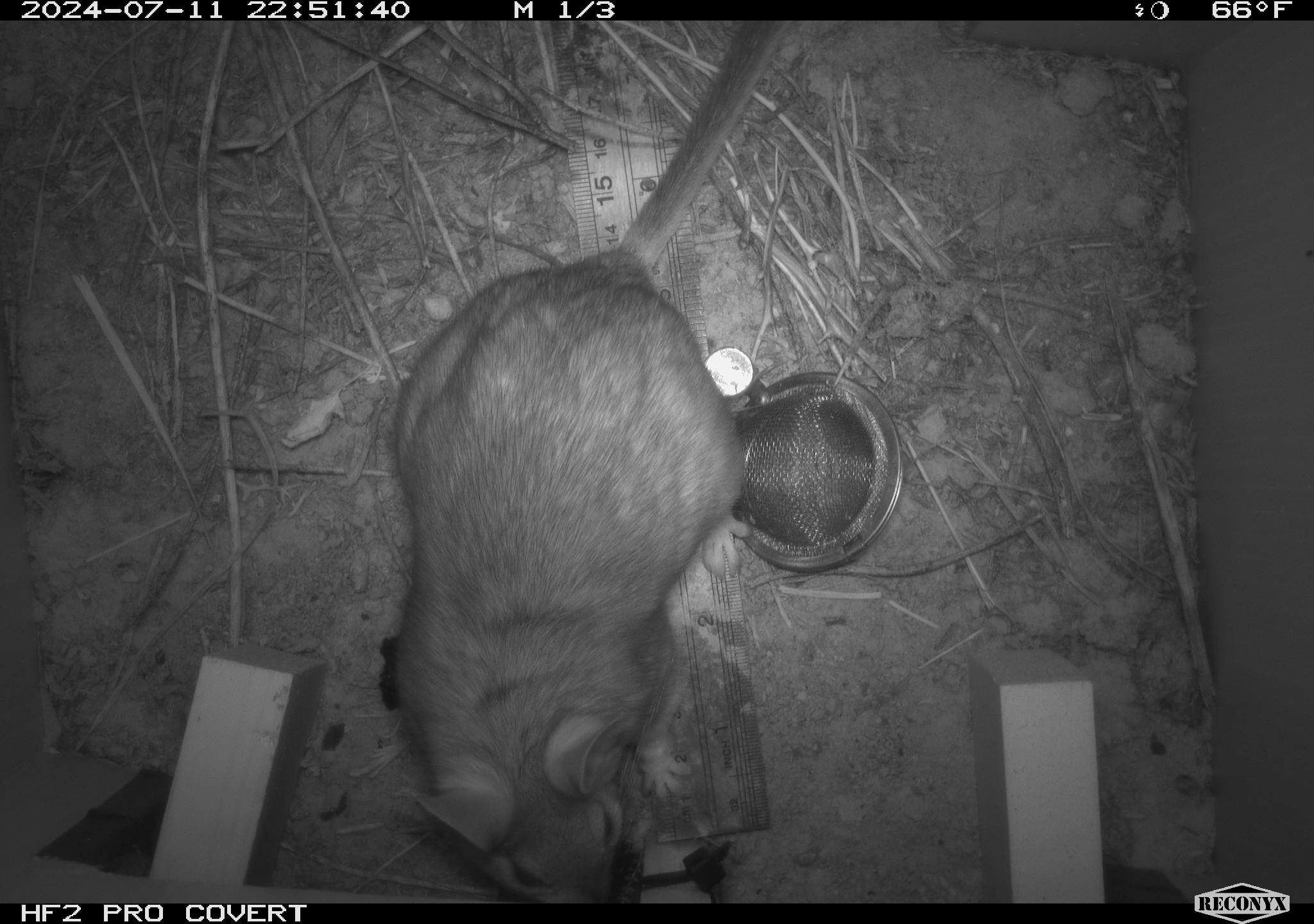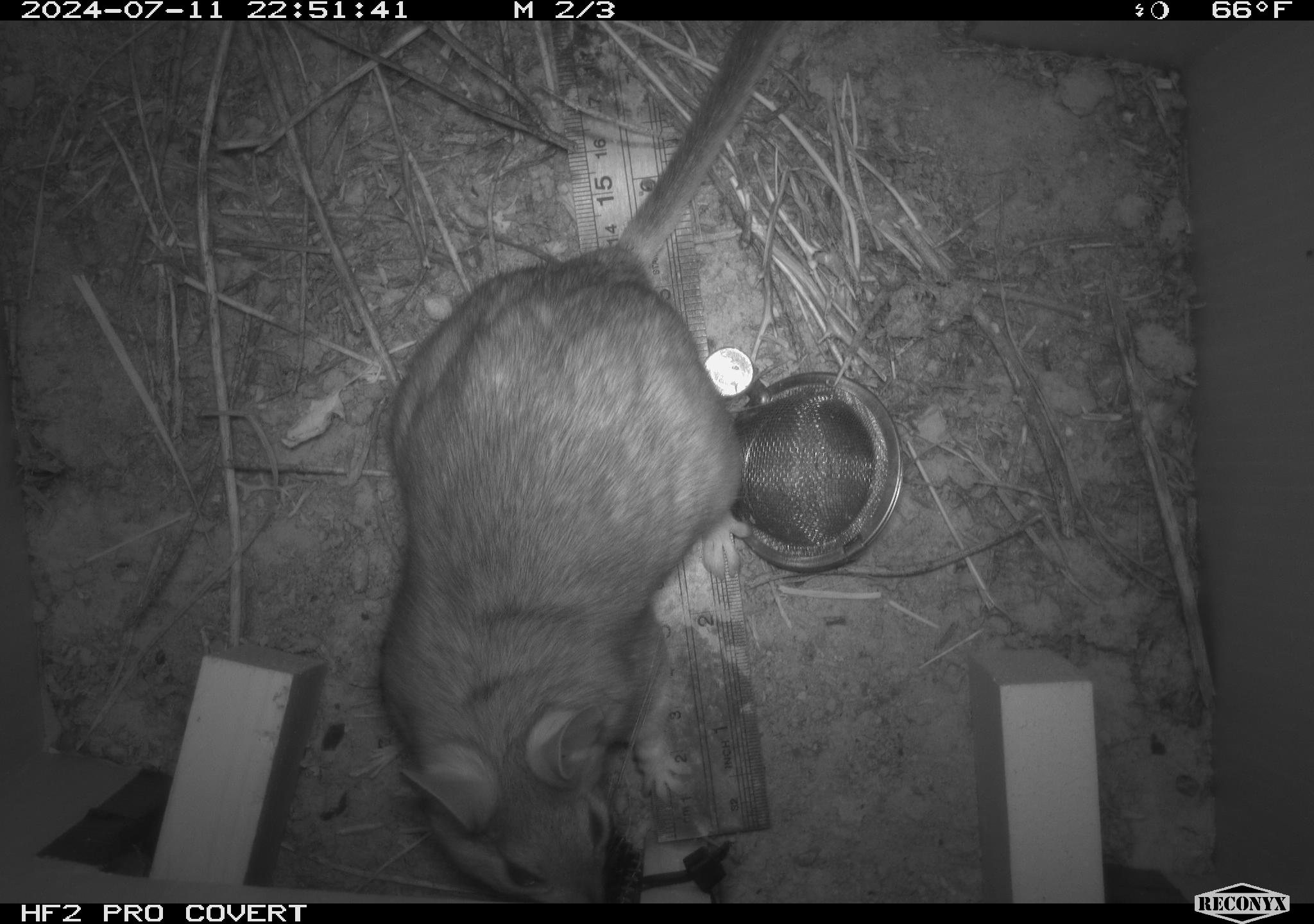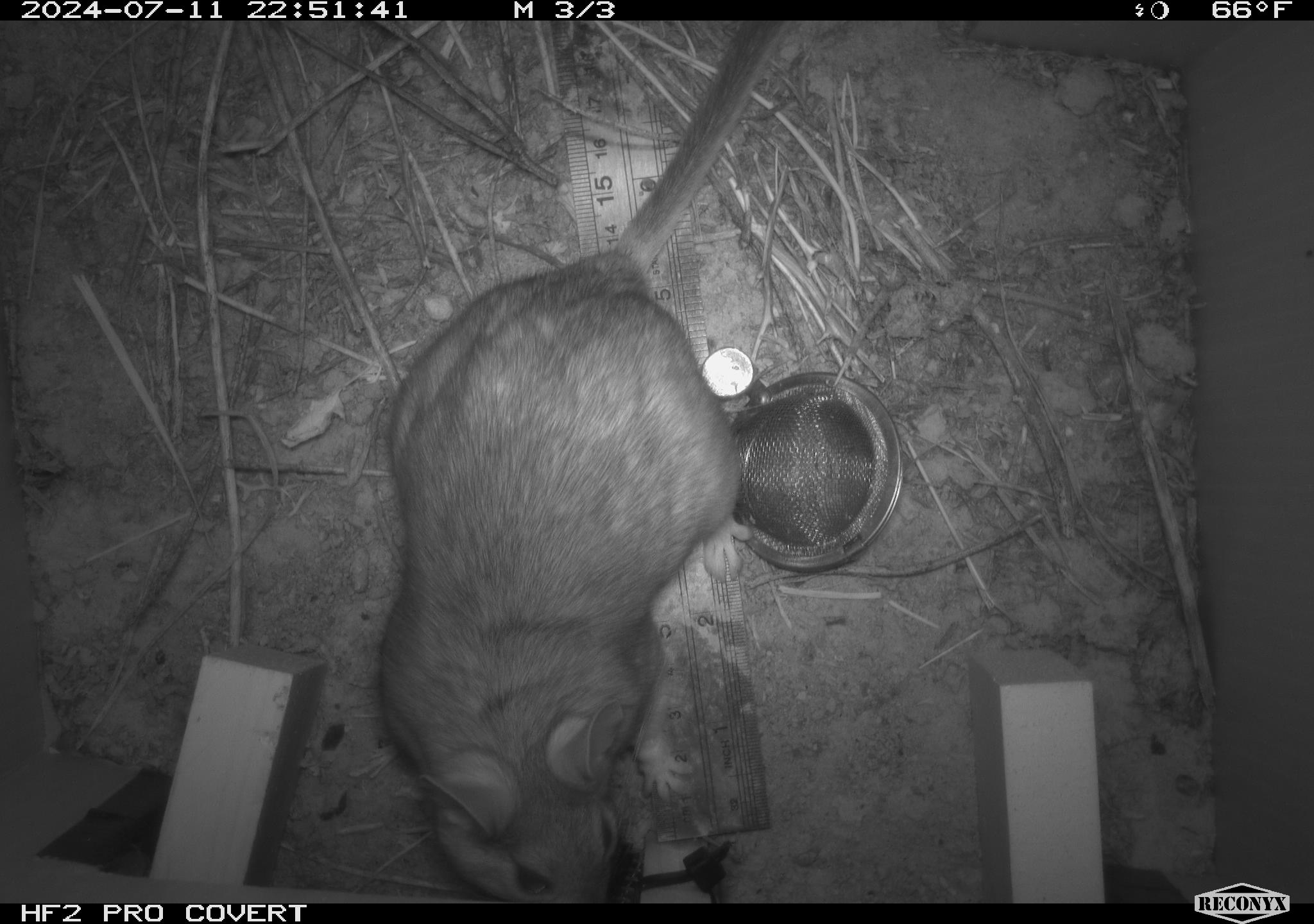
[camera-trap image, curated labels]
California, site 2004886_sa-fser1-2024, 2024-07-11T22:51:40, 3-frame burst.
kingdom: Animalia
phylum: Chordata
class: Mammalia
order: Rodentia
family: Cricetidae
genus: Neotoma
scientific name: Neotoma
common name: pack rat or woodrat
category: neotoma species